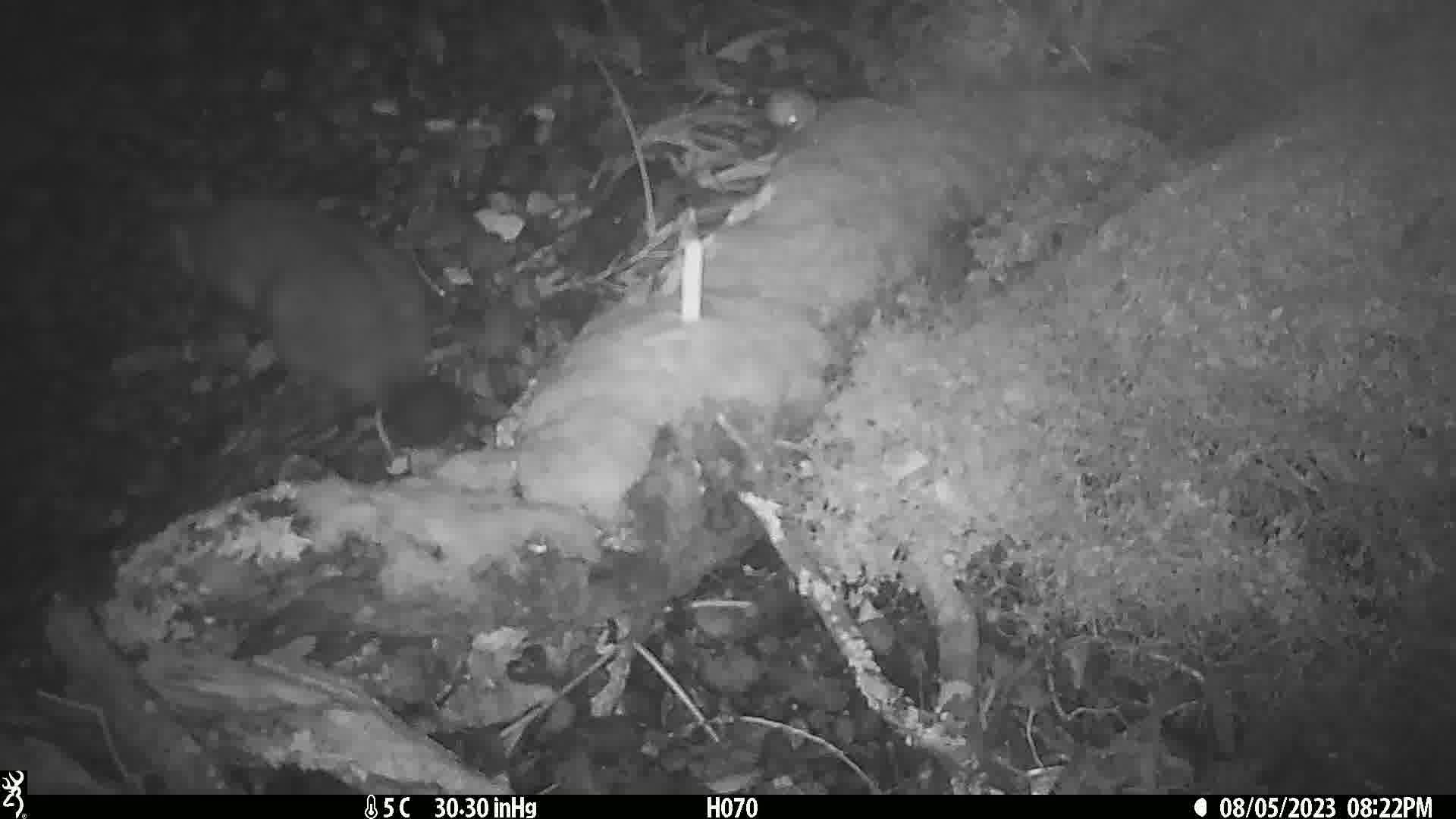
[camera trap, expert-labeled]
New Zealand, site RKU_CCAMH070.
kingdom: Animalia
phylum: Chordata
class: Mammalia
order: Diprotodontia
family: Phalangeridae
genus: Trichosurus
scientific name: Trichosurus vulpecula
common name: common brushtail possum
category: possum